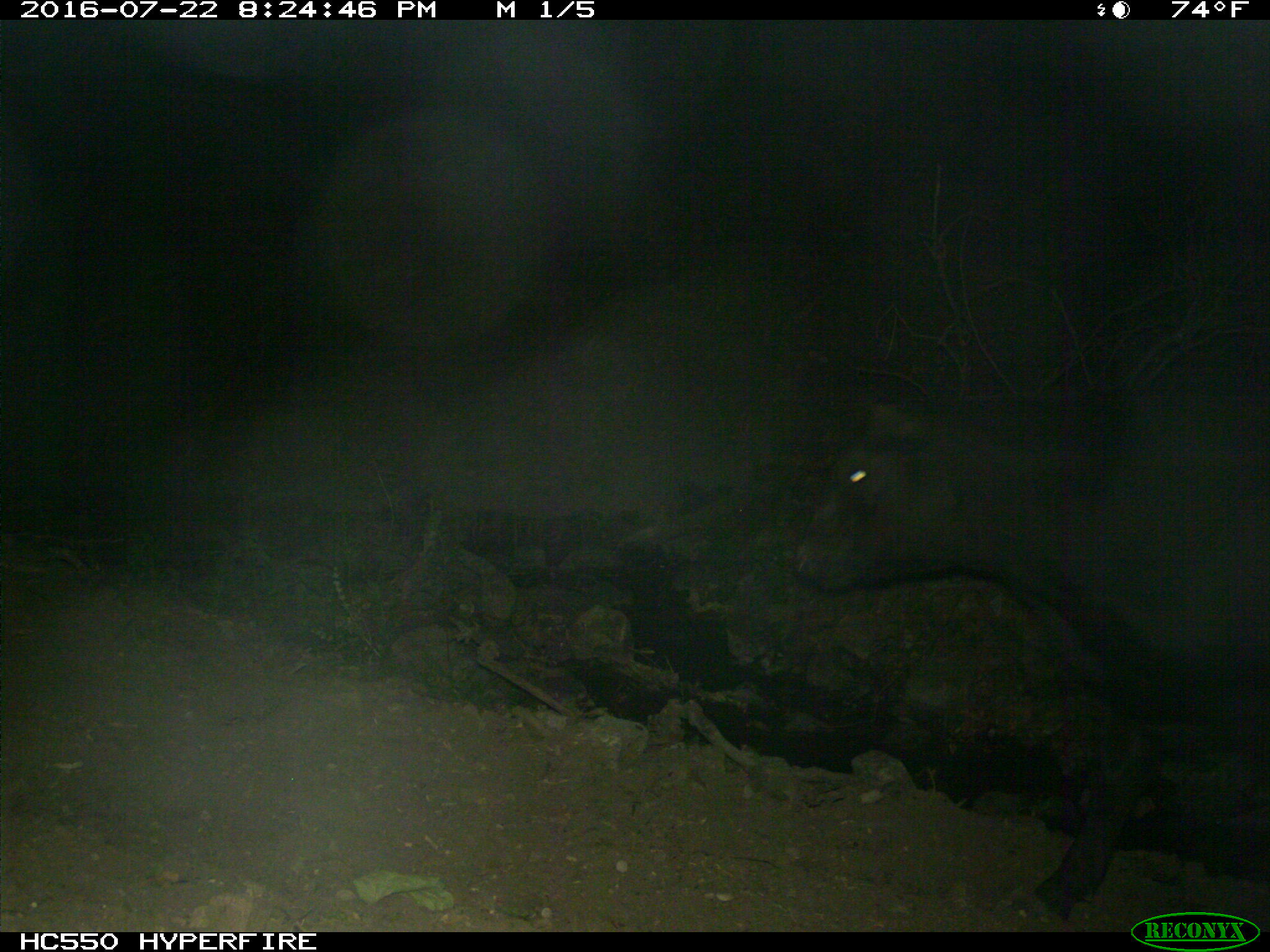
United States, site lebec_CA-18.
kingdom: Animalia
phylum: Chordata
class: Mammalia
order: Artiodactyla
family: Bovidae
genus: Bos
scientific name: Bos taurus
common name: domestic cow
Bos taurus (domestic cow).